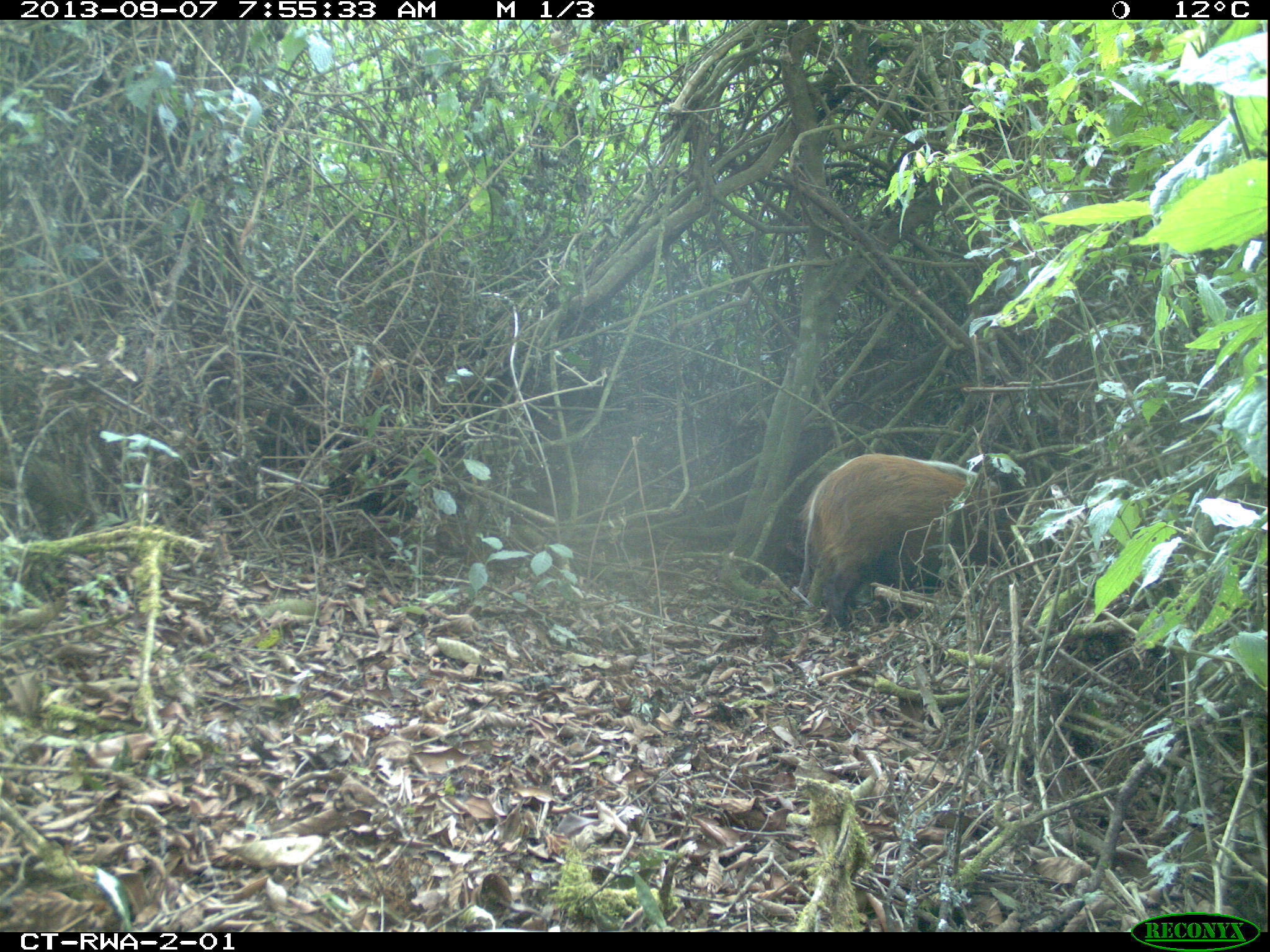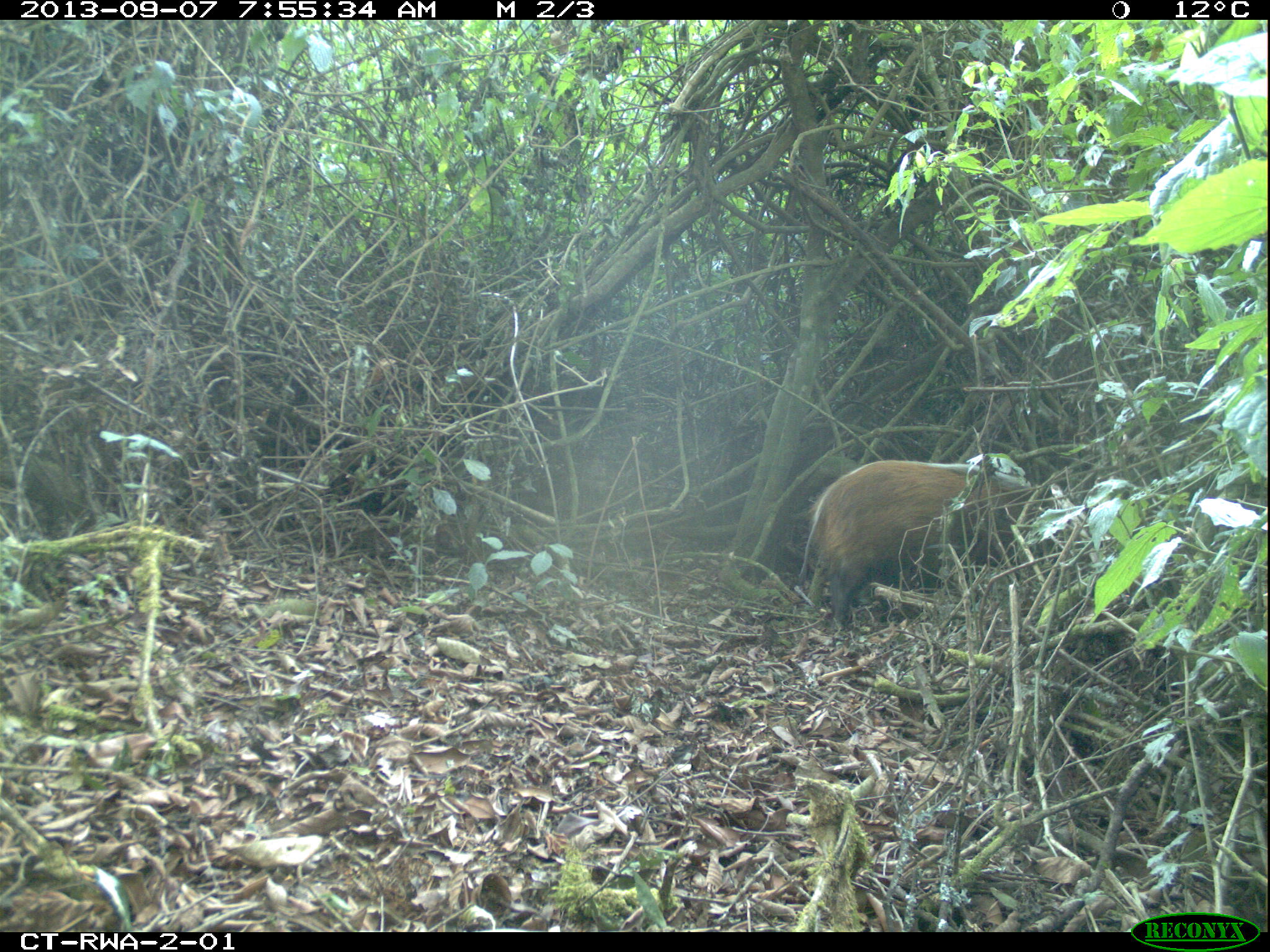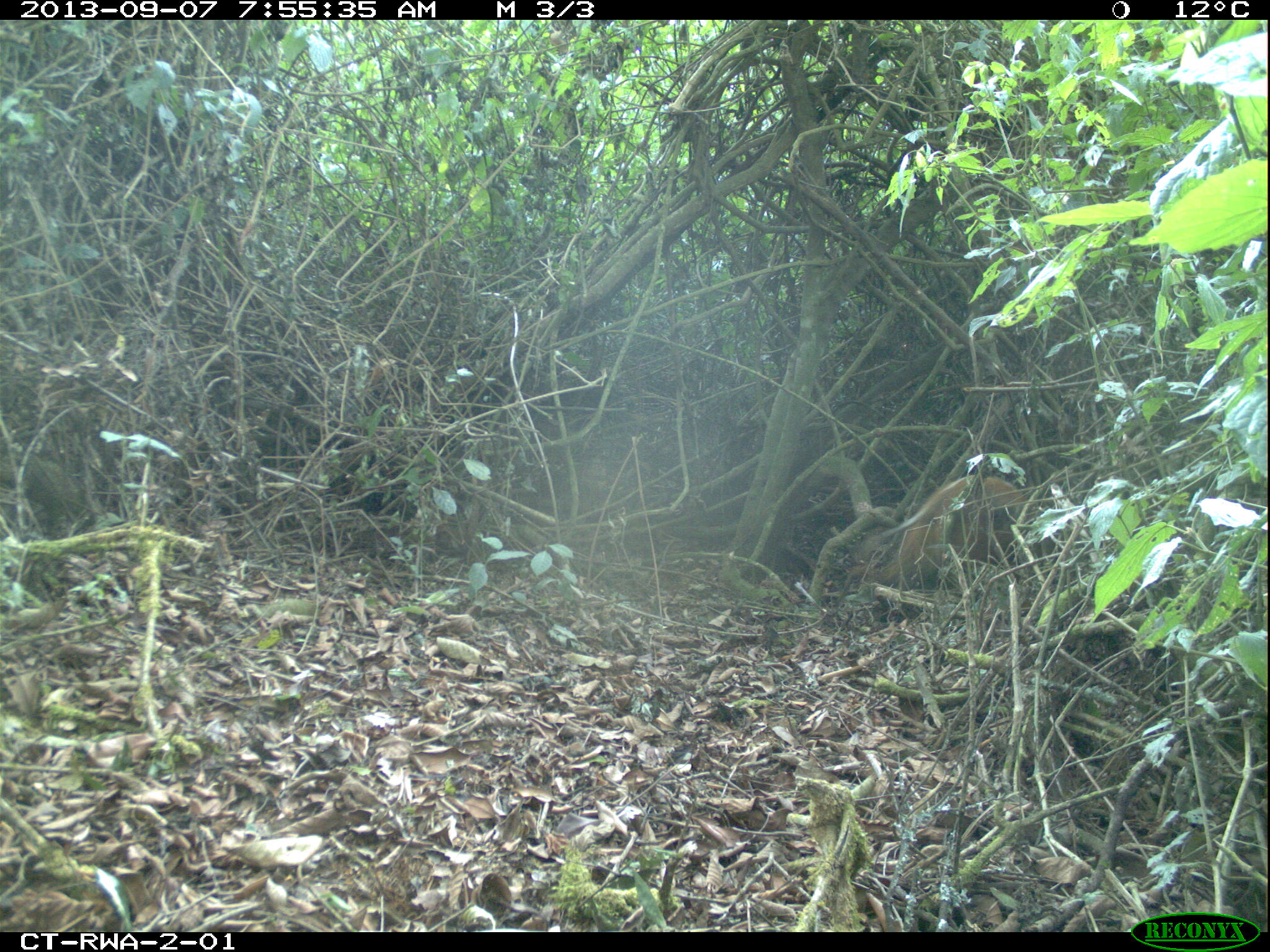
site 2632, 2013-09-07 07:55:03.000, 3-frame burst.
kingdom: Animalia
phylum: Chordata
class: Mammalia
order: Artiodactyla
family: Suidae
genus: Potamochoerus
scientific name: Potamochoerus larvatus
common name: bushpig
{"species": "Potamochoerus larvatus (bushpig)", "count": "4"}